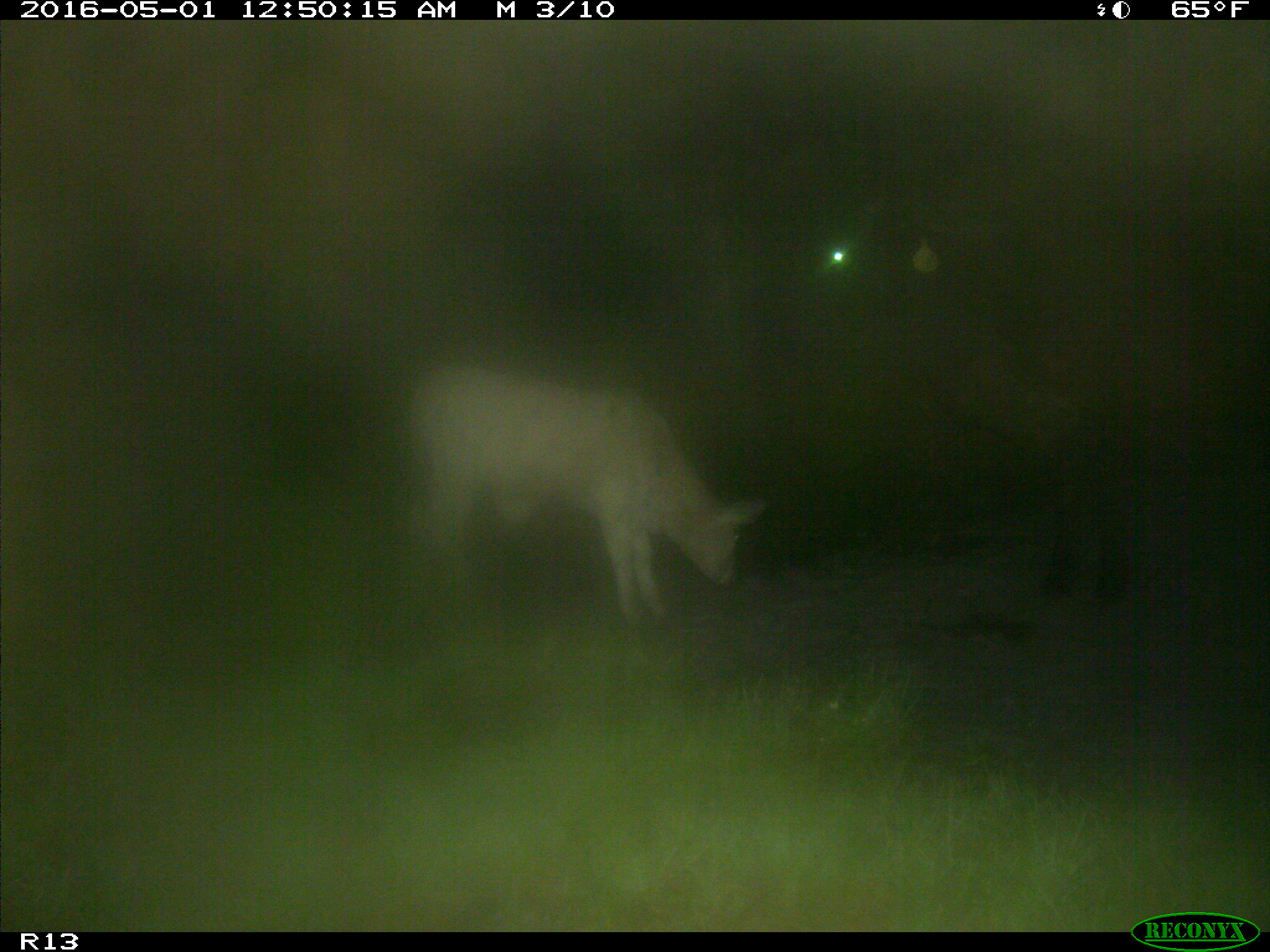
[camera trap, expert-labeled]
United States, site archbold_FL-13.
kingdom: Animalia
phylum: Chordata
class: Mammalia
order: Artiodactyla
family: Bovidae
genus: Bos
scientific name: Bos taurus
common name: domestic cow